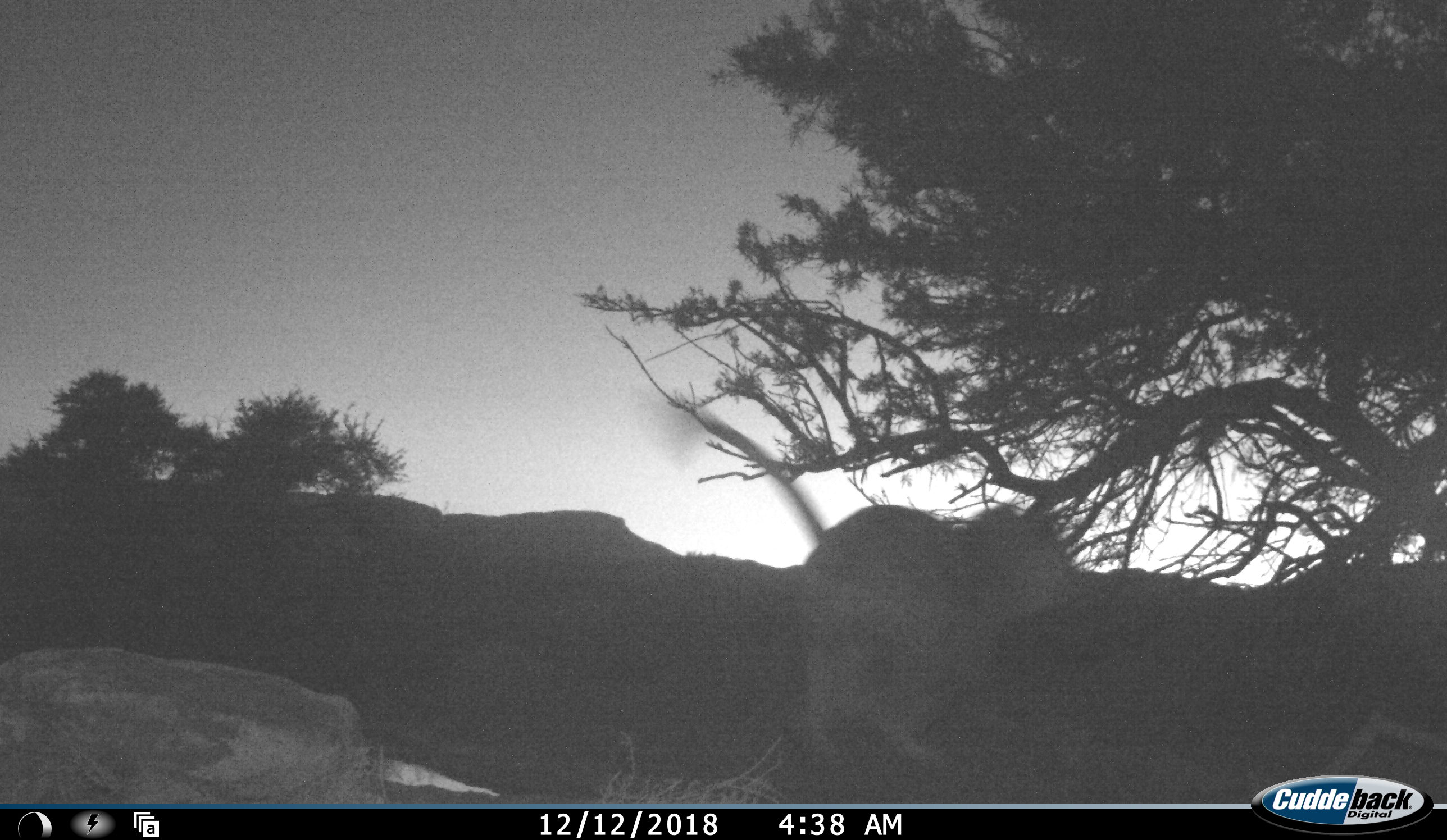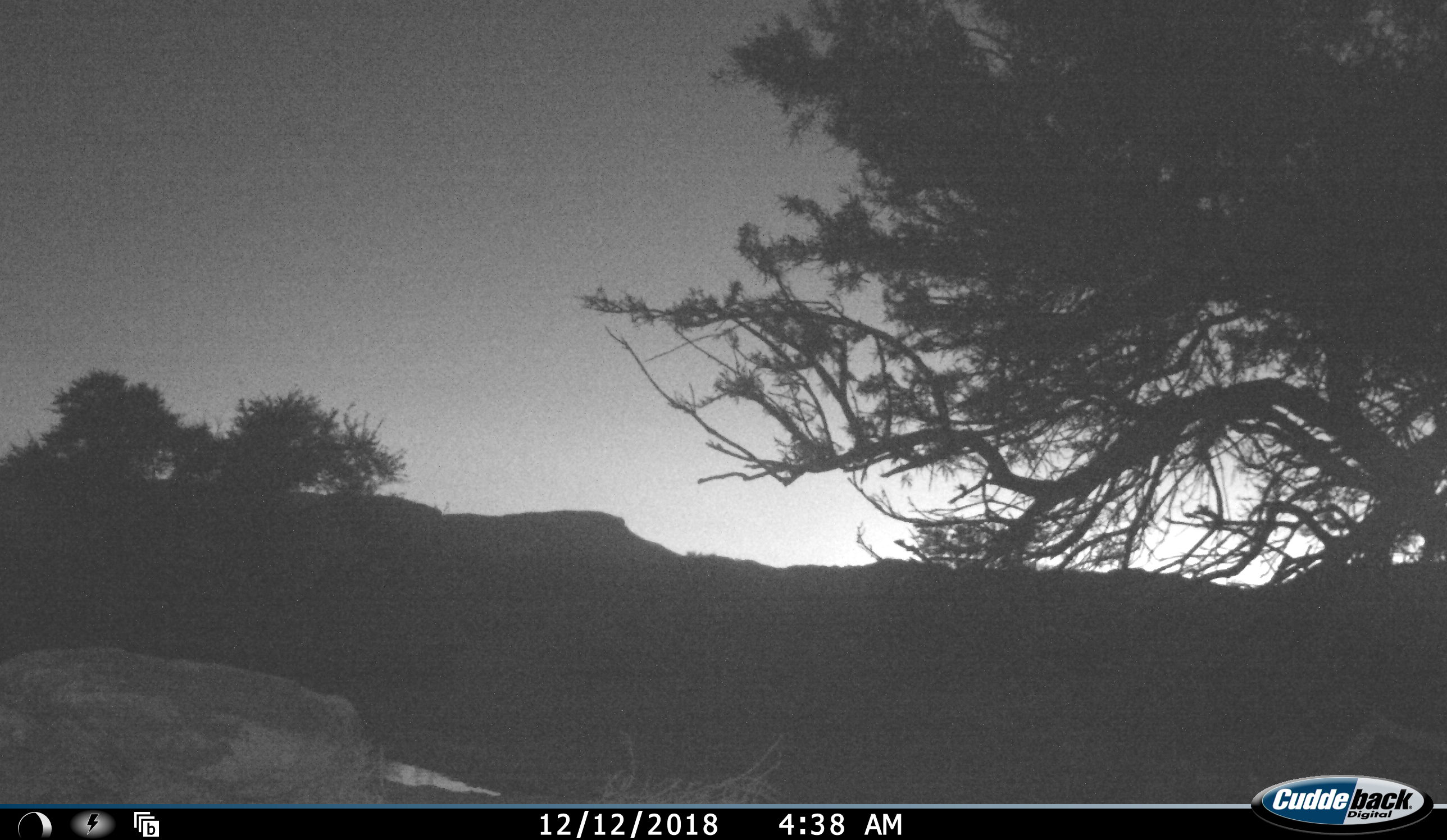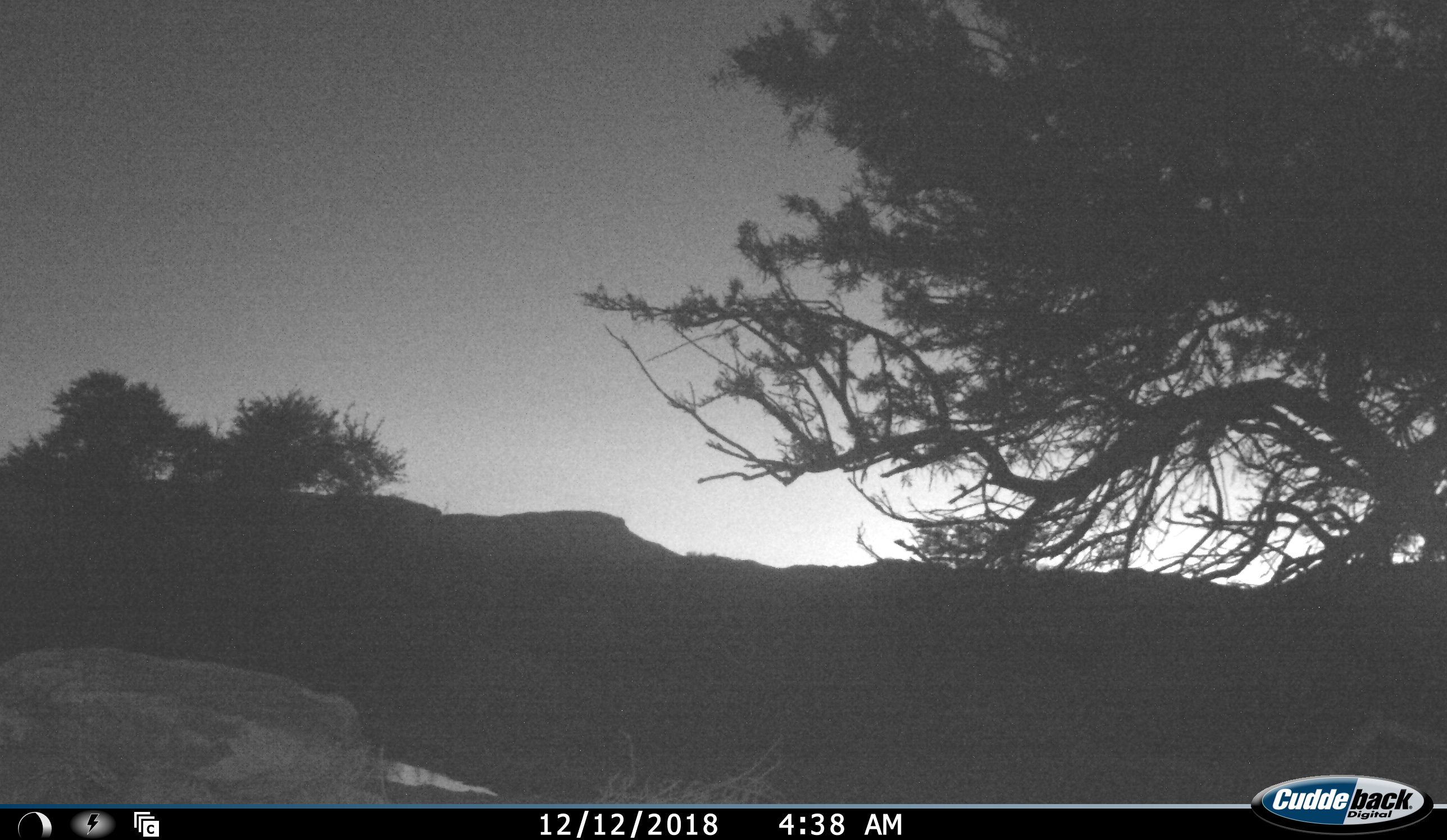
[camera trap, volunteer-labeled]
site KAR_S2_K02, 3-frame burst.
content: unidentified animal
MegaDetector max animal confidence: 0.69